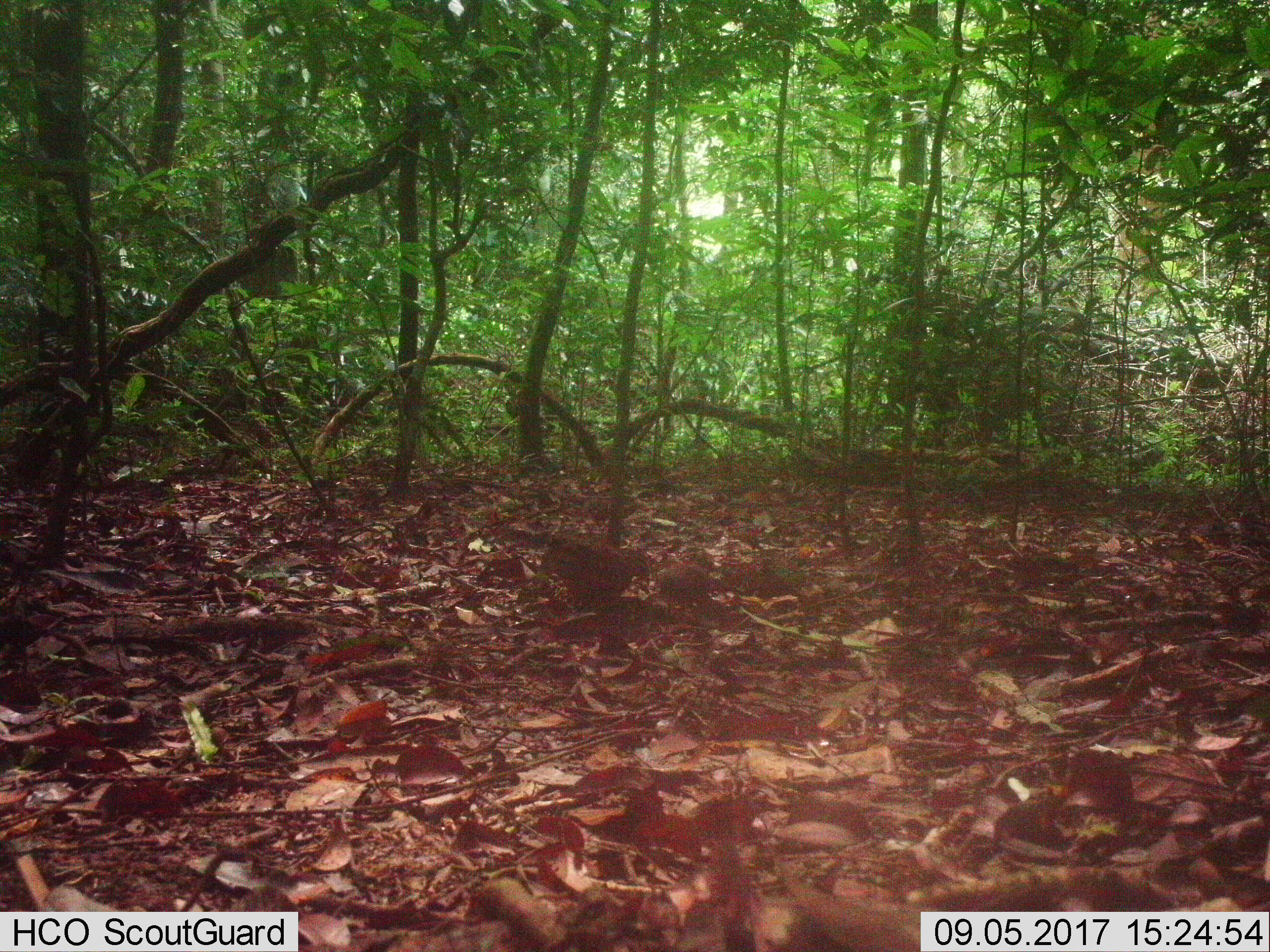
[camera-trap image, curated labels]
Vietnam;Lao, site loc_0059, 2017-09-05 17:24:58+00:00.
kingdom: Animalia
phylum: Chordata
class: Aves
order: Galliformes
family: Phasianidae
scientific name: Phasianidae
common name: partridge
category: unidentified partridge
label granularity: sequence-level